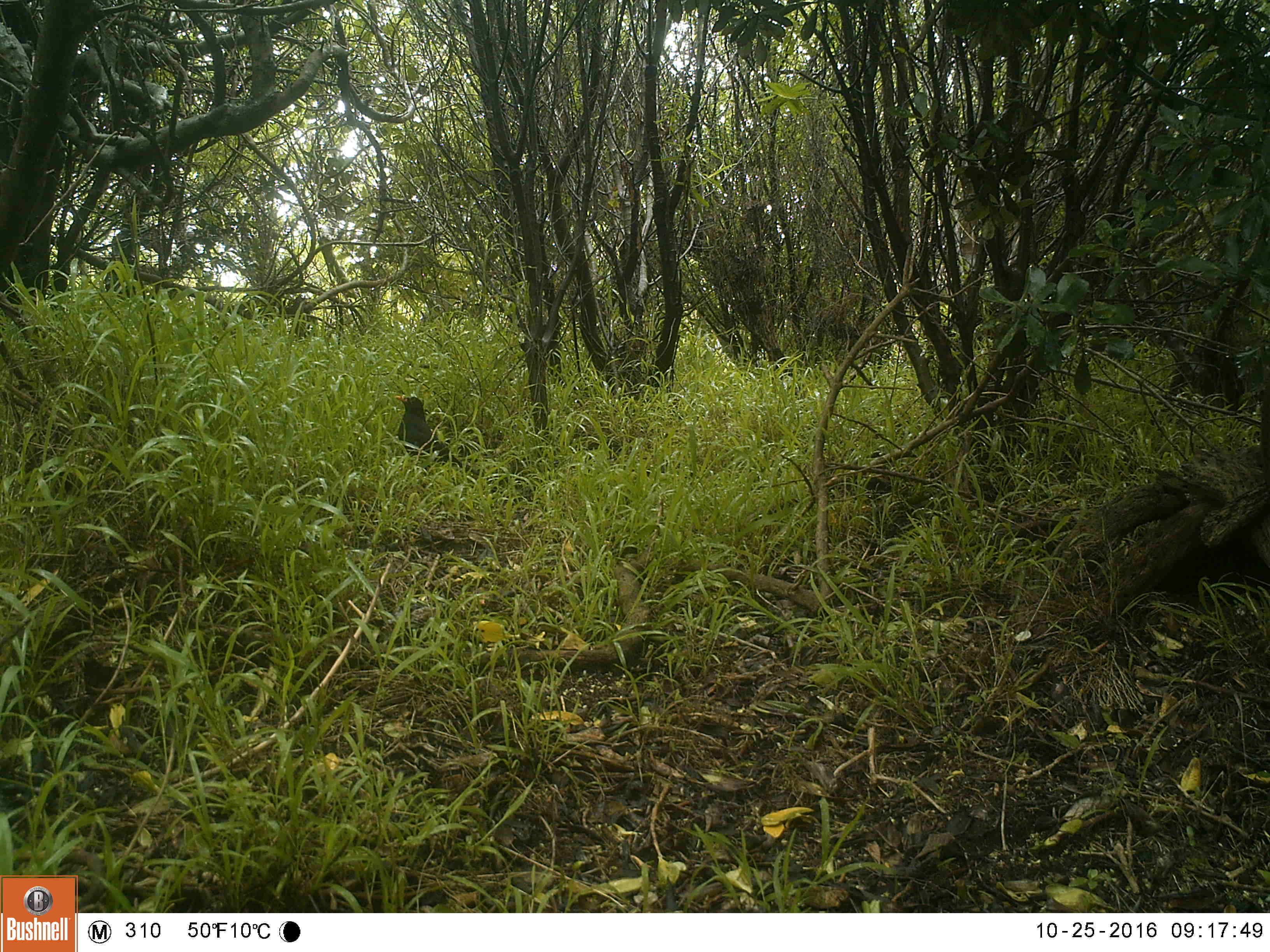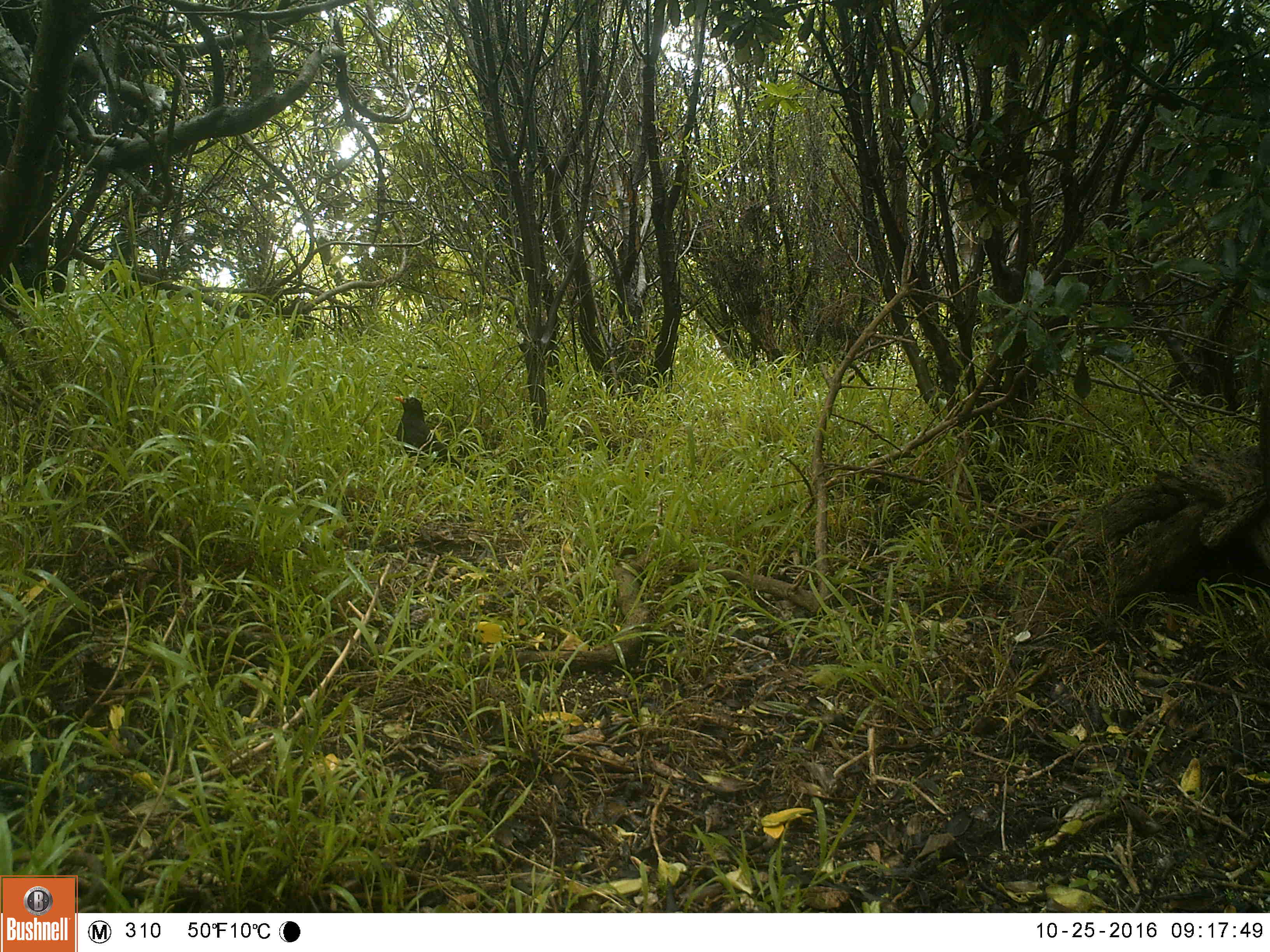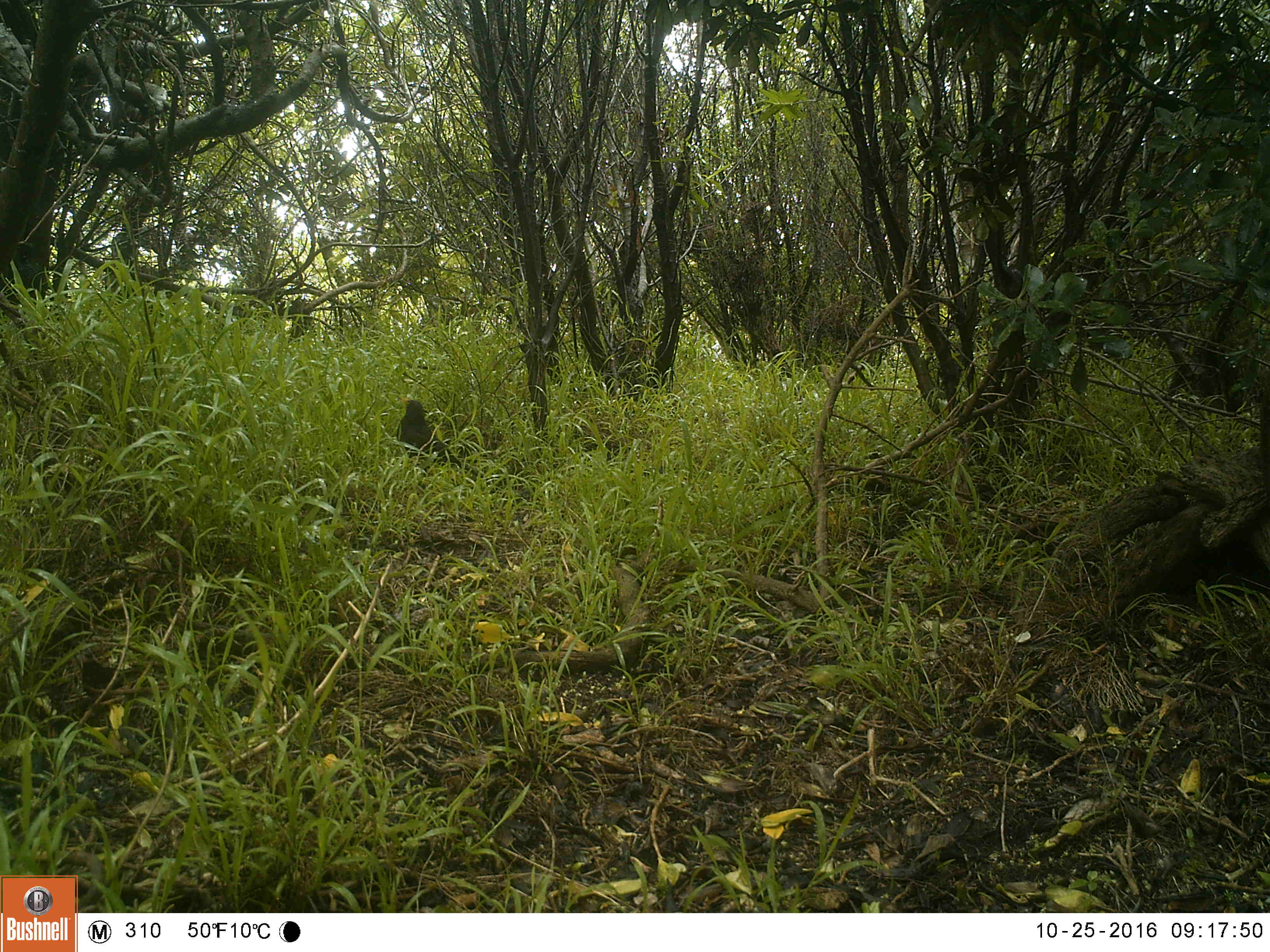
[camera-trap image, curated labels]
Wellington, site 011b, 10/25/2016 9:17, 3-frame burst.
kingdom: Animalia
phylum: Chordata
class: Aves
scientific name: Aves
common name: bird